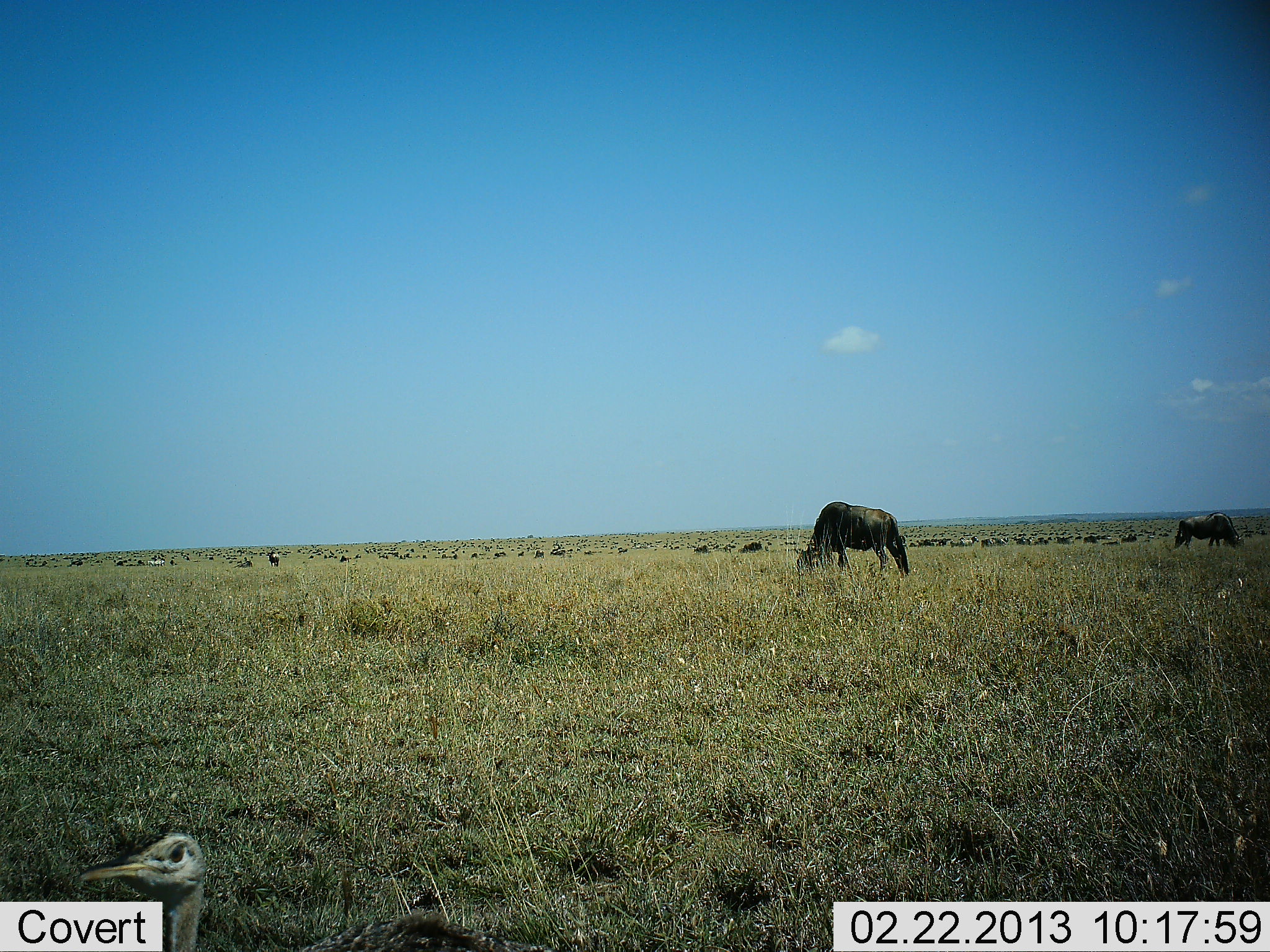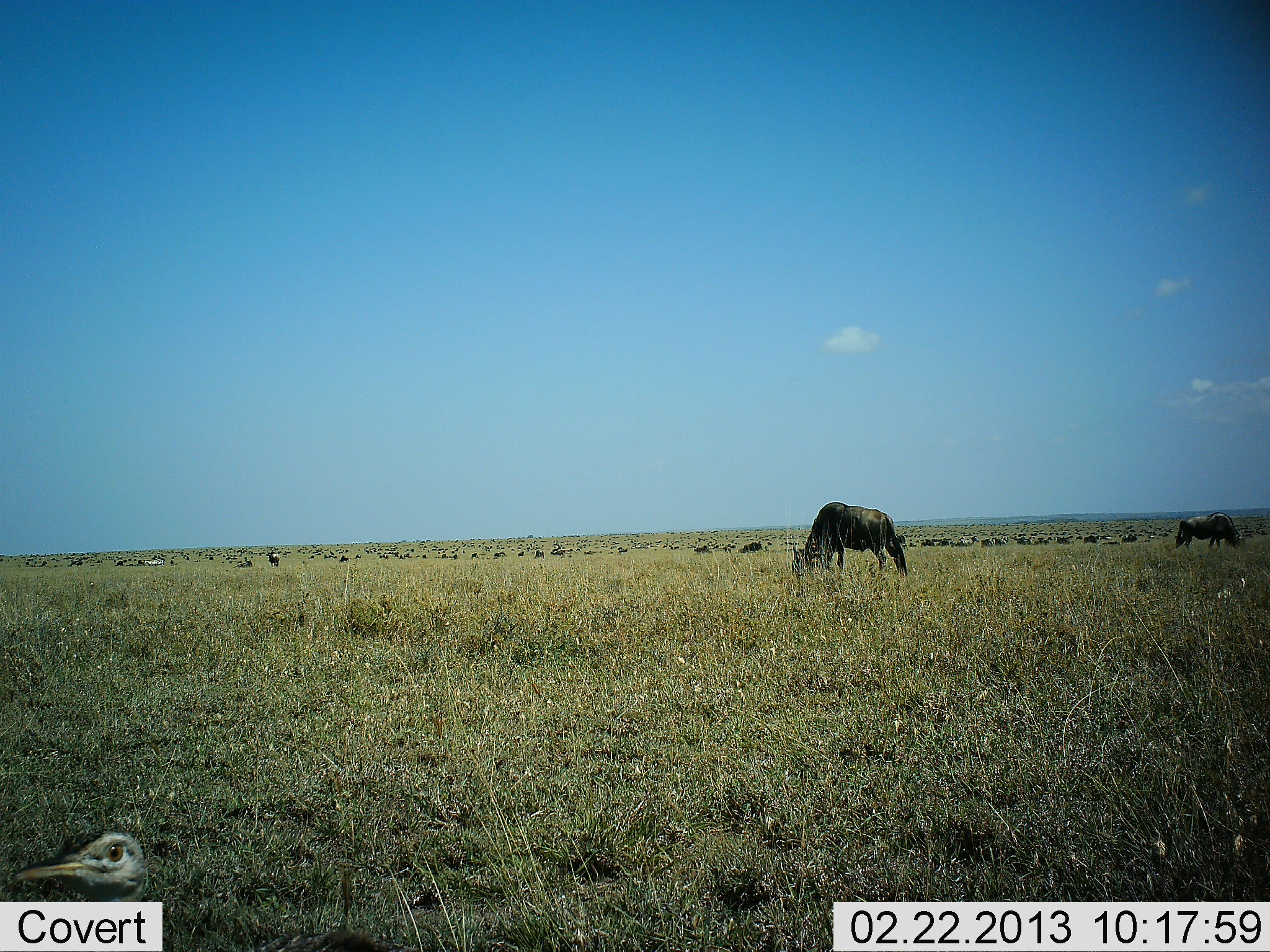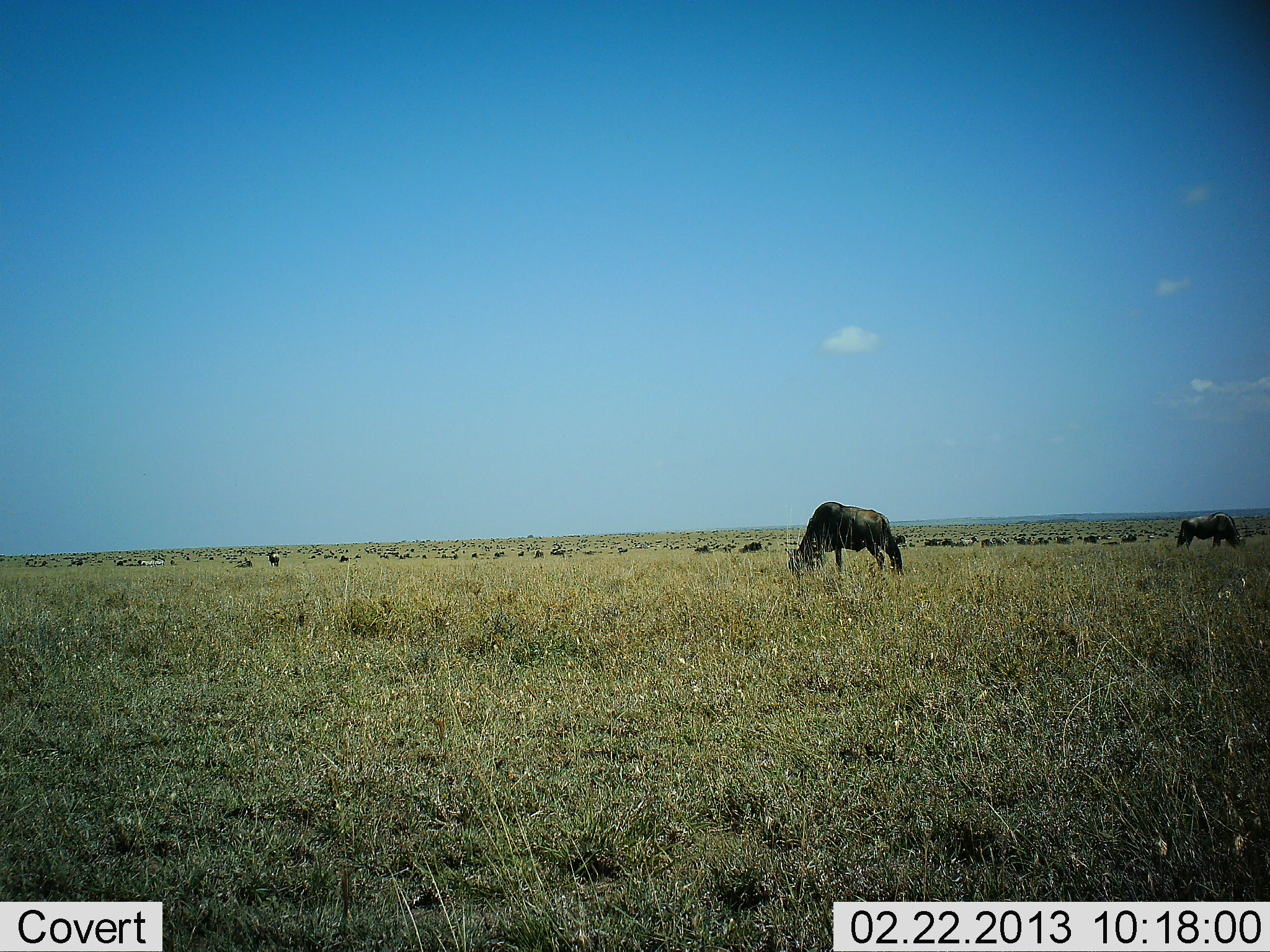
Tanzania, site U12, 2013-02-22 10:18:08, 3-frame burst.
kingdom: Animalia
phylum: Chordata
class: Aves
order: Otidiformes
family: Otididae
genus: Ardeotis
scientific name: Ardeotis kori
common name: kori bustard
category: koribustard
Koribustard (kori bustard) (Ardeotis kori), count 1. Behavior (volunteer vote fractions): standing 81%, resting 6%, moving 31%, interacting 0%. Young present (vote fraction): 0%. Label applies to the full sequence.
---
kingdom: Animalia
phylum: Chordata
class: Mammalia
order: Artiodactyla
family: Bovidae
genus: Connochaetes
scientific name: Connochaetes taurinus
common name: blue wildebeest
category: wildebeest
Wildebeest (blue wildebeest) (Connochaetes taurinus), count 11-50. Behavior (volunteer vote fractions): standing 45%, resting 10%, moving 28%, interacting 7%. Young present (vote fraction): 0%. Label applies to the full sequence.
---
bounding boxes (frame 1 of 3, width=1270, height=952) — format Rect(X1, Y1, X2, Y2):
animal: Rect(78, 832, 554, 952); Rect(797, 502, 909, 578)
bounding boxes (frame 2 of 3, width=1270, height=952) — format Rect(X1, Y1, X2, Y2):
animal: Rect(16, 830, 531, 952); Rect(788, 502, 908, 576)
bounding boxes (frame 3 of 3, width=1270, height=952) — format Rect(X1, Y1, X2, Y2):
animal: Rect(785, 501, 907, 577)